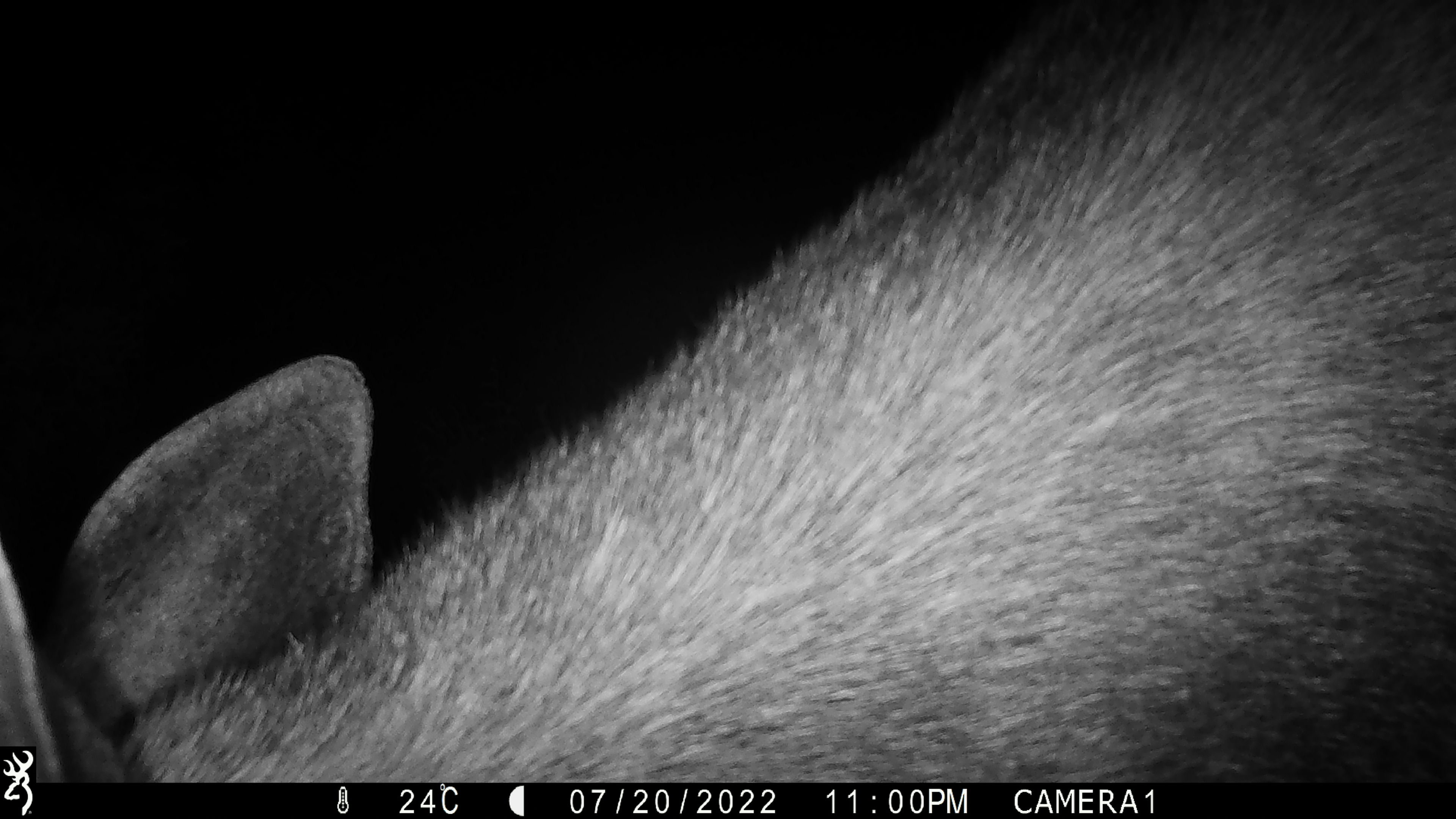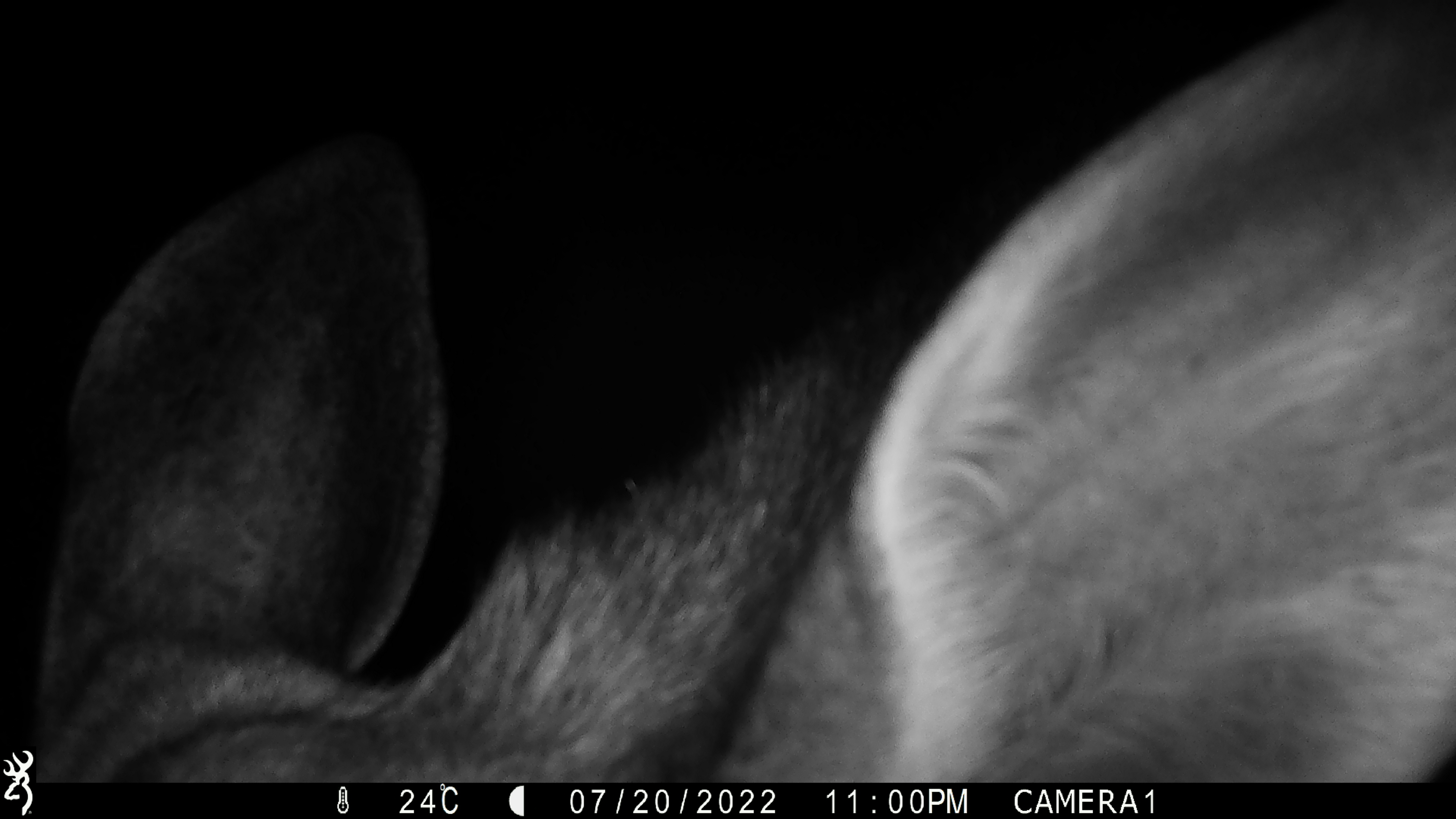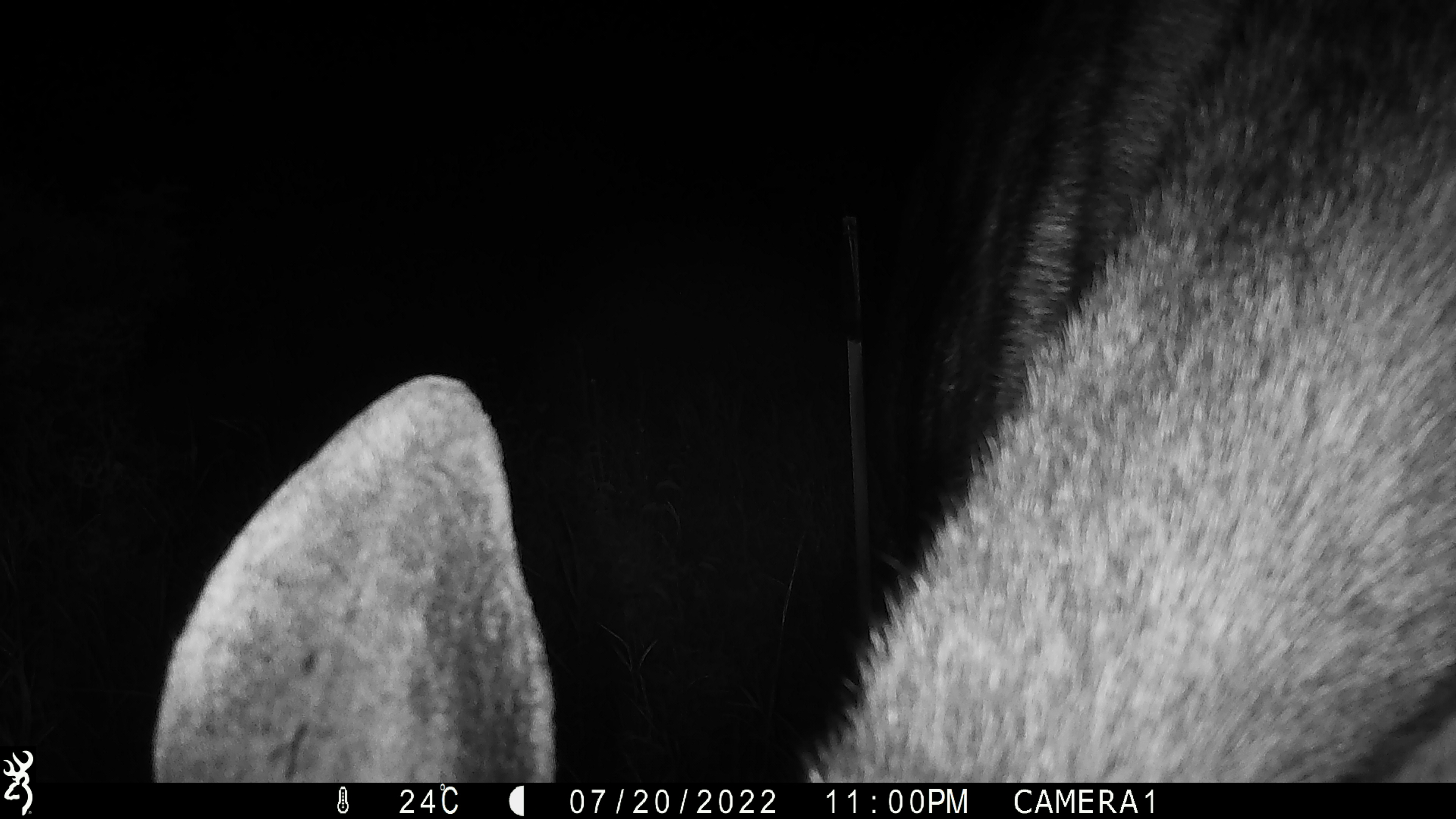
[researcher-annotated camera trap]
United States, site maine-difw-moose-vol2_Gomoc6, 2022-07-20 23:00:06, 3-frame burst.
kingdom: Animalia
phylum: Chordata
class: Mammalia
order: Artiodactyla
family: Cervidae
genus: Alces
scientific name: Alces alces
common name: moose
Moose (Alces alces).